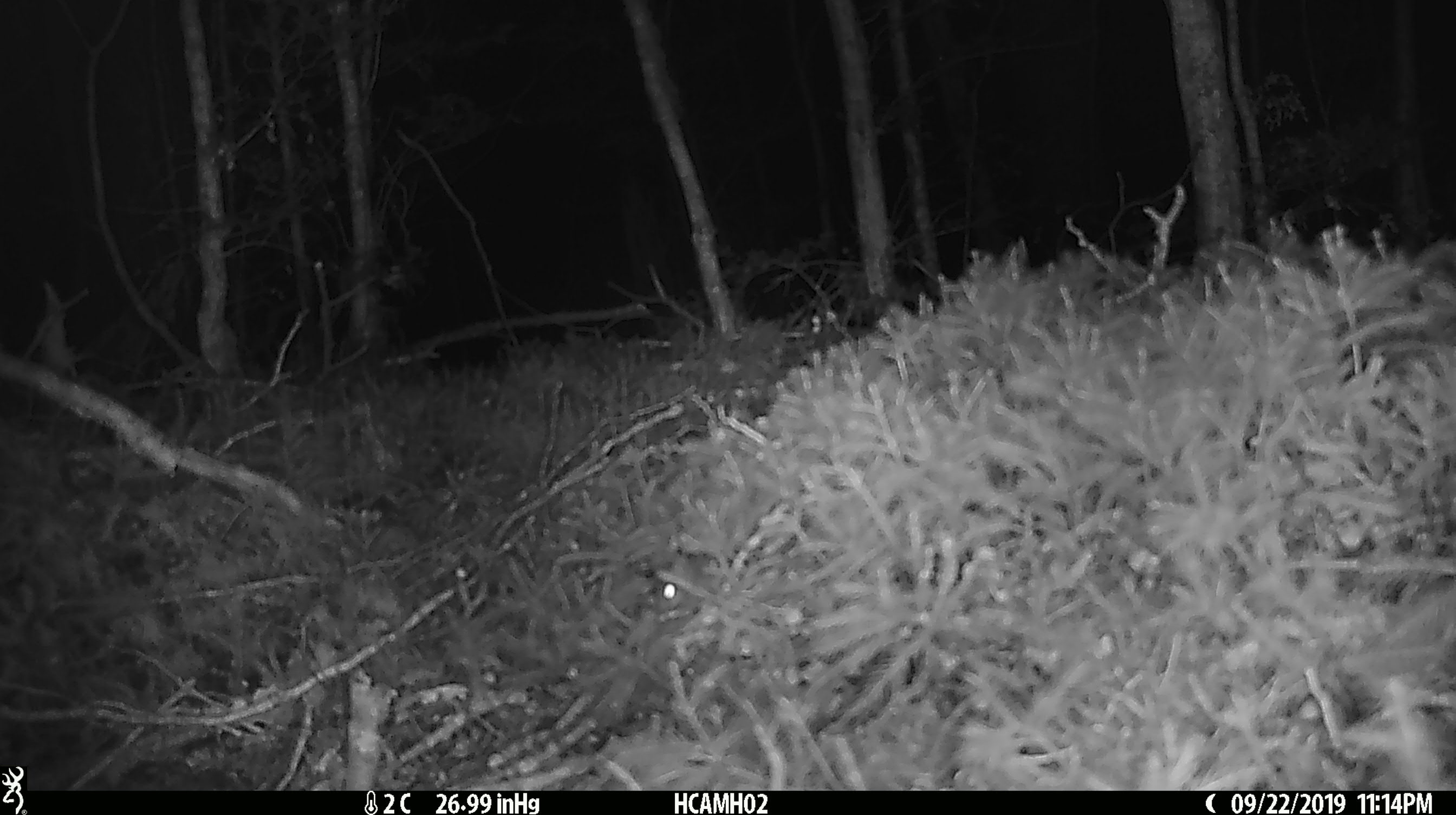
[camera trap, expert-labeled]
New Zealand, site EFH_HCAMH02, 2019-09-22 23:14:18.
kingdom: Animalia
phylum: Chordata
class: Mammalia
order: Rodentia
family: Muridae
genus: Mus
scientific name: Mus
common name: mouse